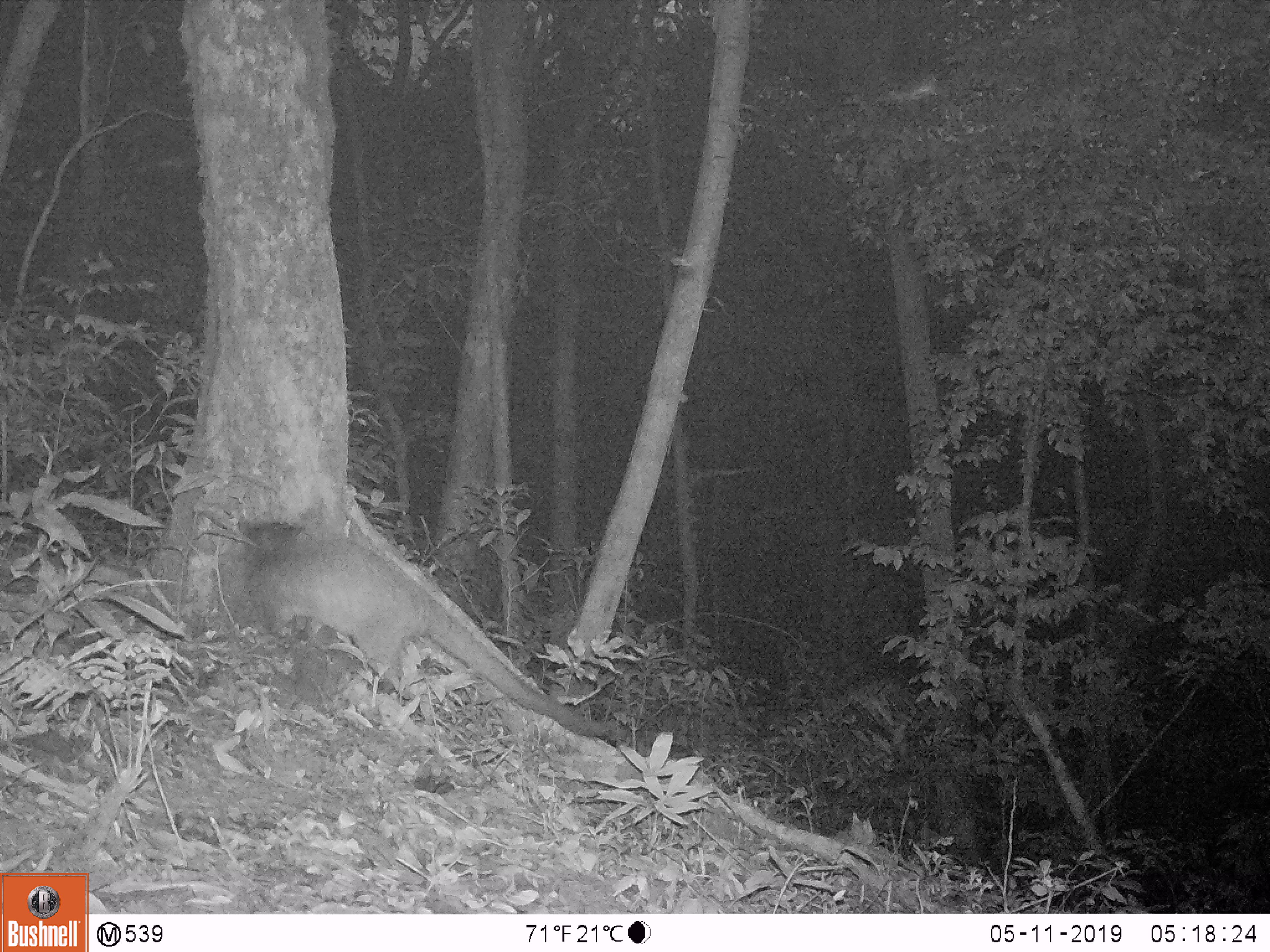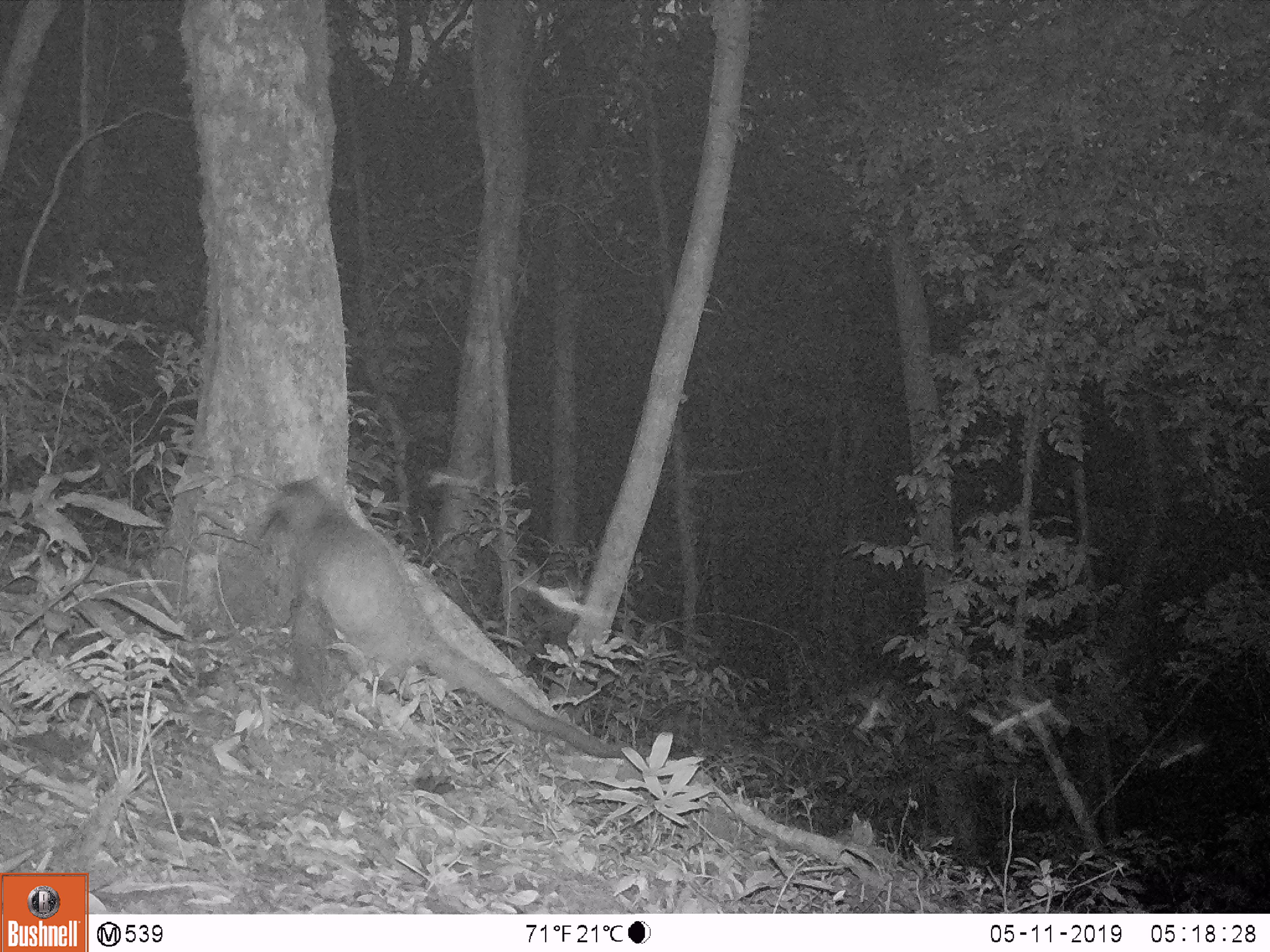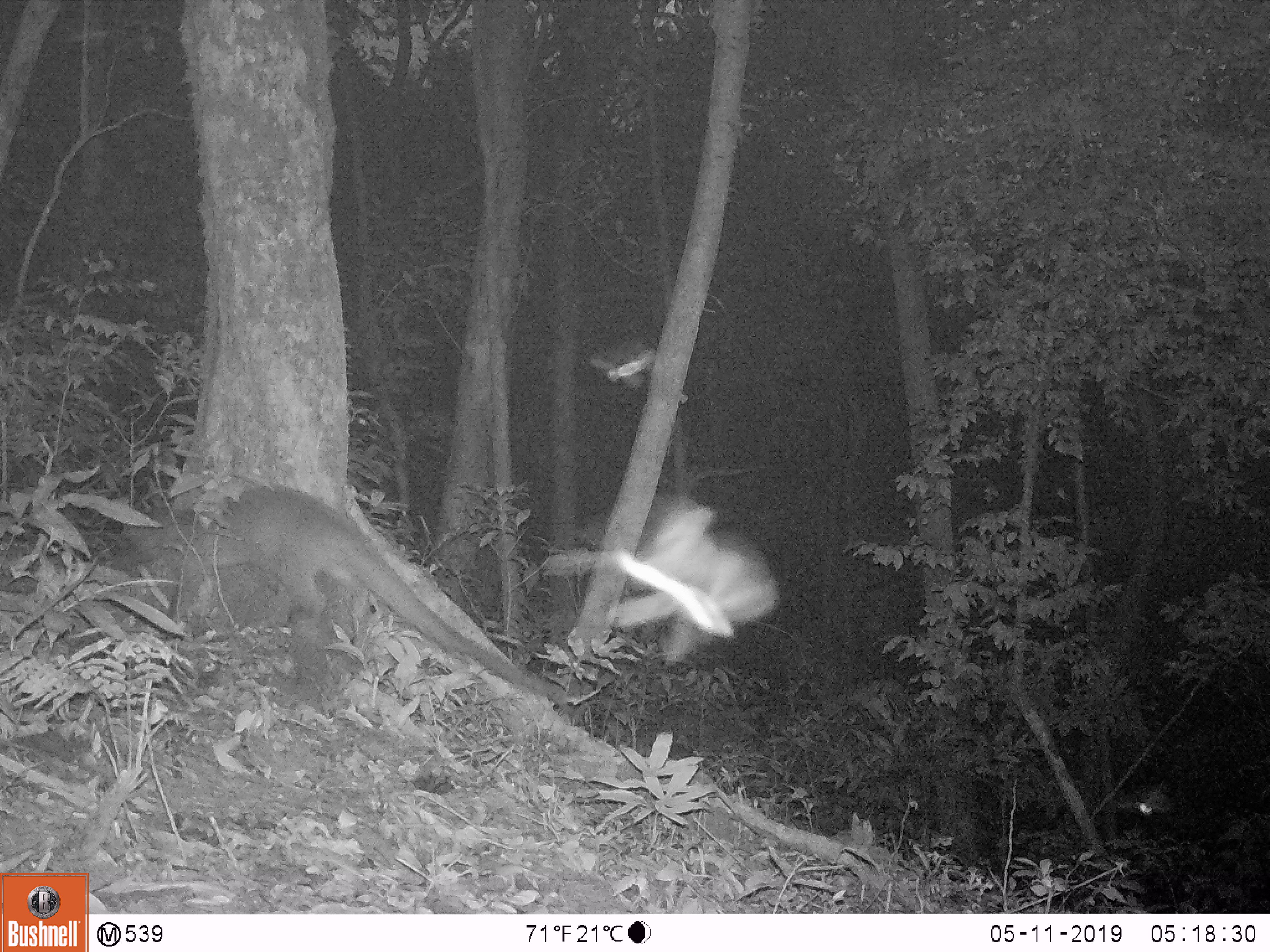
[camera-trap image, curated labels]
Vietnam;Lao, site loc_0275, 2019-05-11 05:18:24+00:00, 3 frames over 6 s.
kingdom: Animalia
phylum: Chordata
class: Mammalia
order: Carnivora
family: Viverridae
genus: Paguma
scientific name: Paguma larvata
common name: masked palm civet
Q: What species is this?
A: Masked palm civet (Paguma larvata).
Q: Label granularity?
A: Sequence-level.